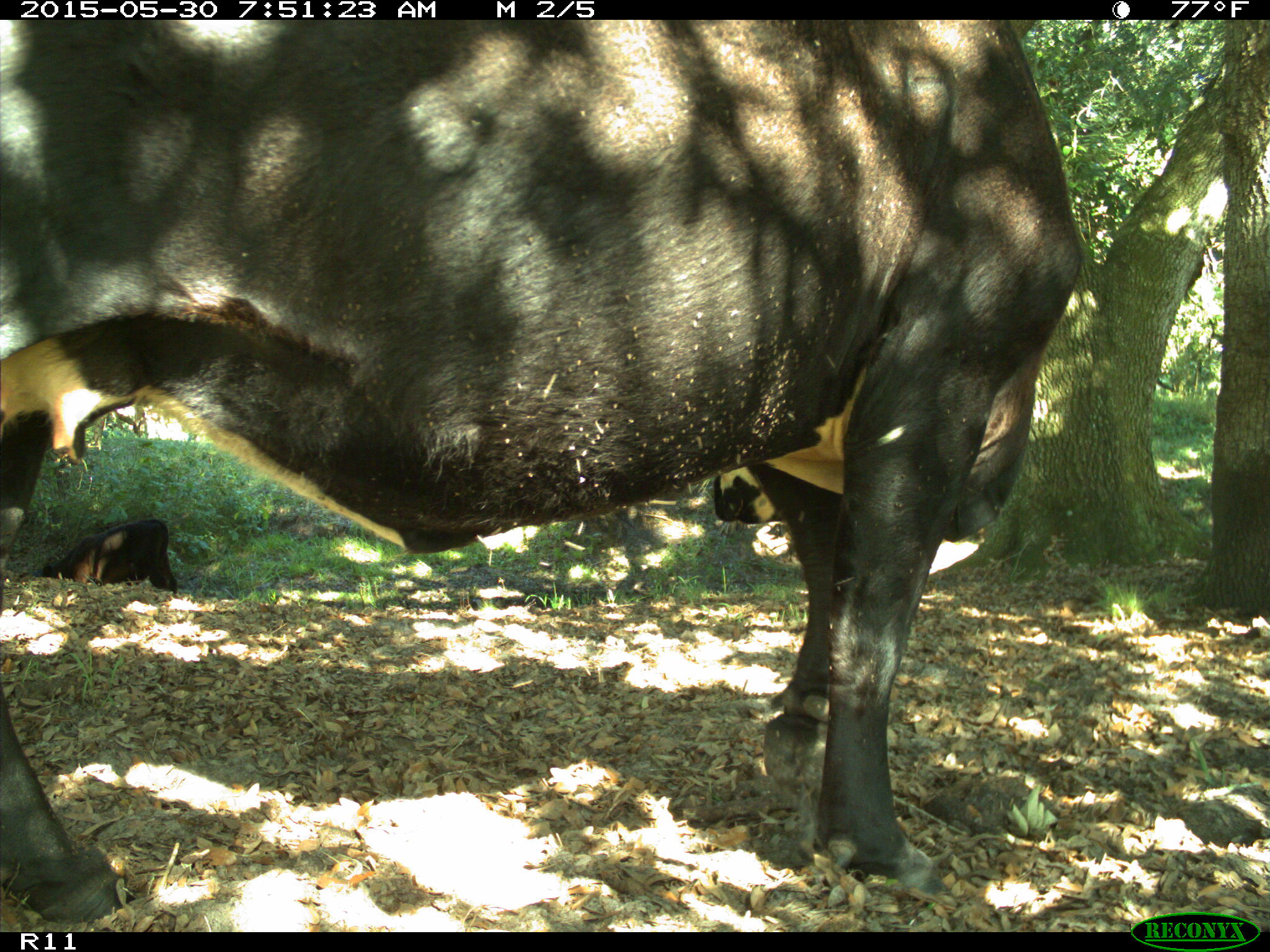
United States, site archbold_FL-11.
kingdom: Animalia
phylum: Chordata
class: Mammalia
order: Artiodactyla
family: Bovidae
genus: Bos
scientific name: Bos taurus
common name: domestic cow